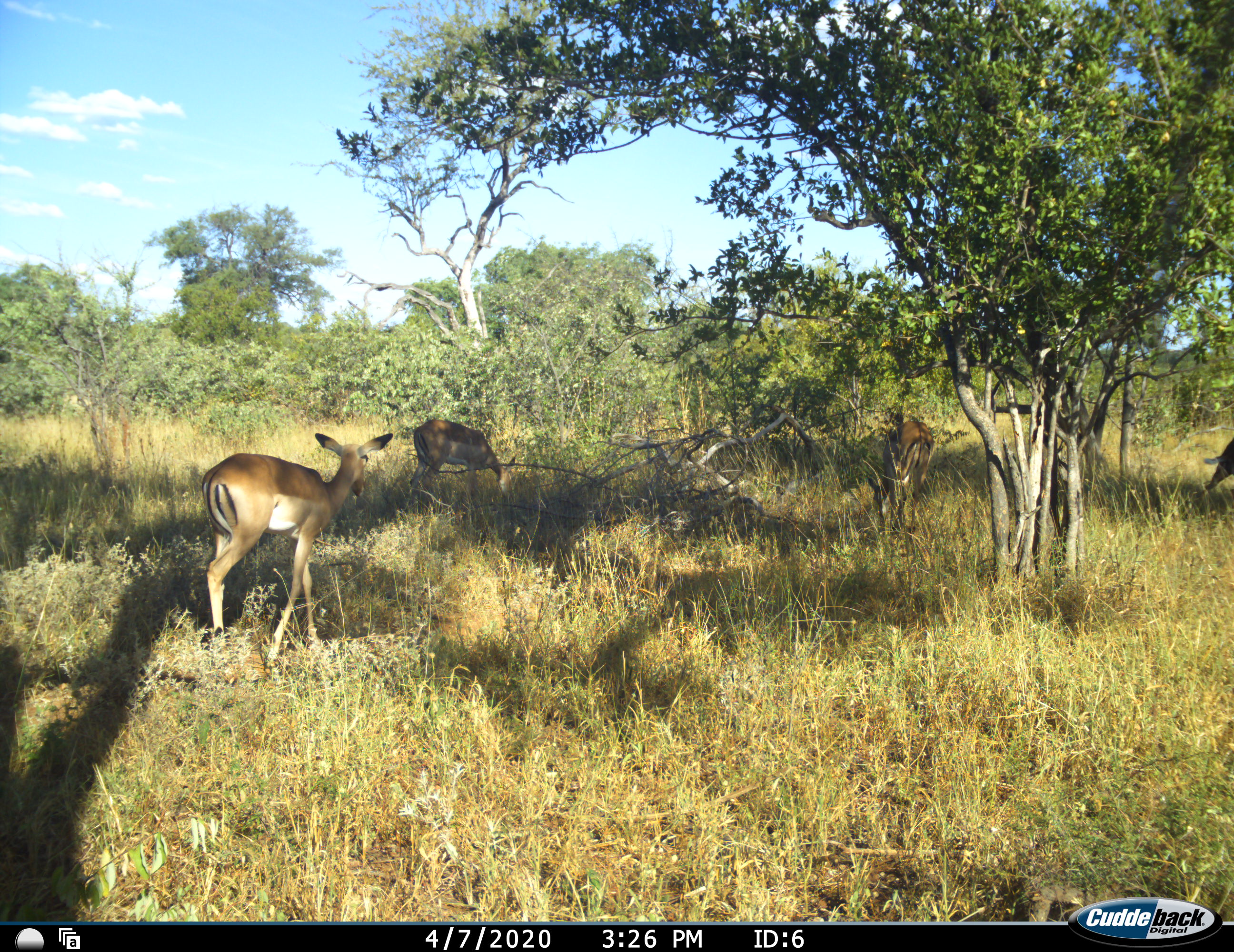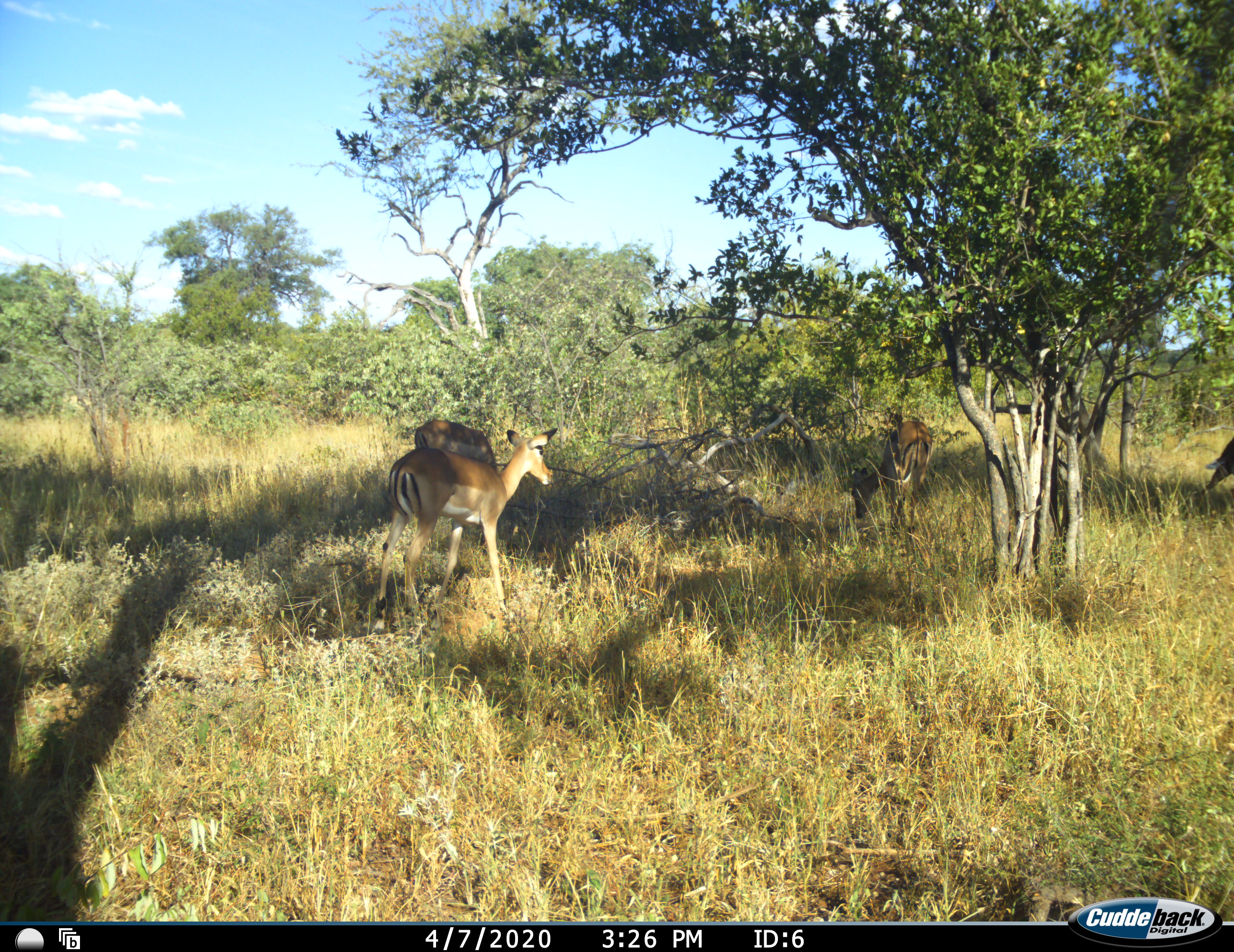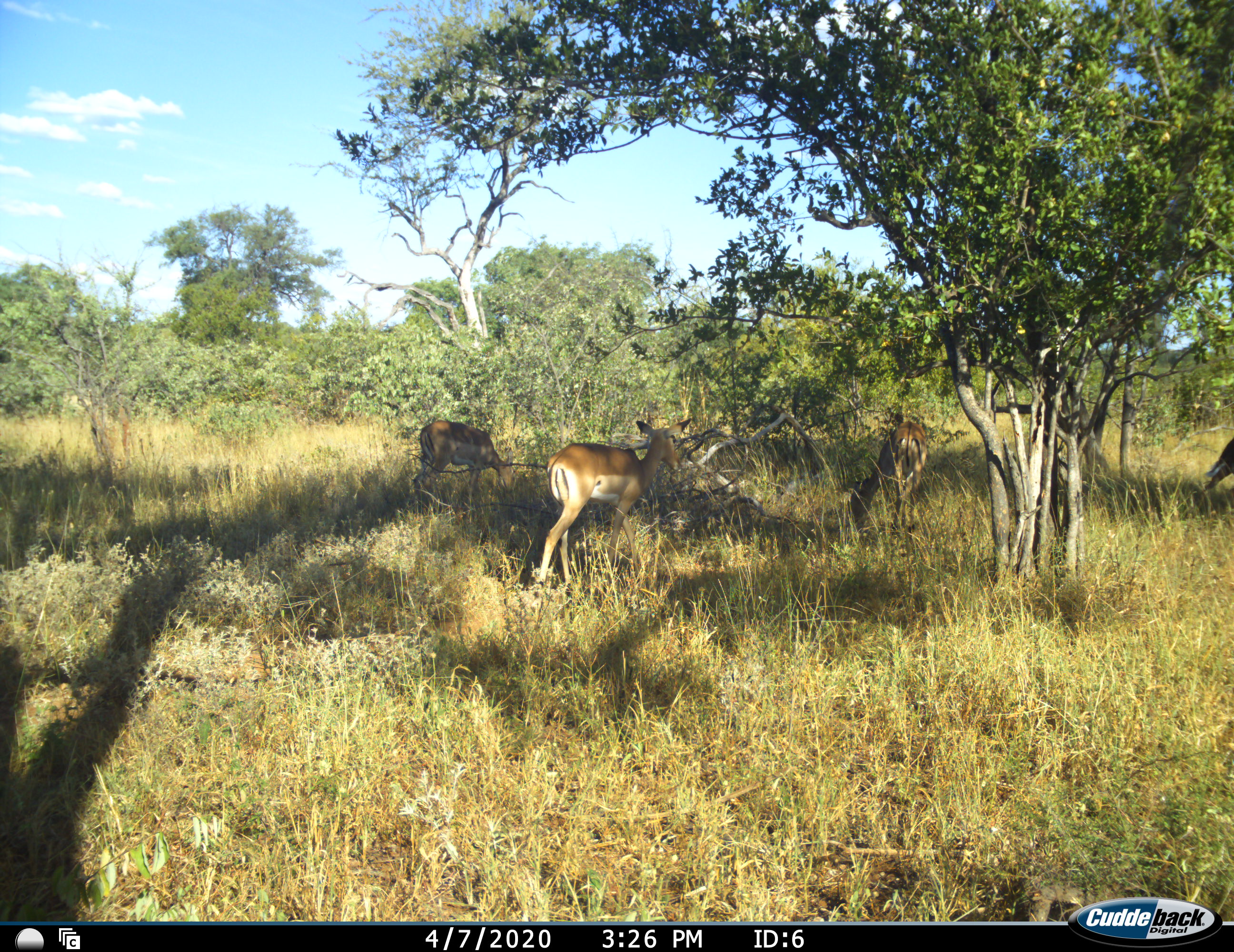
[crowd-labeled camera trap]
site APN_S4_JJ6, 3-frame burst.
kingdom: Animalia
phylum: Chordata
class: Mammalia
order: Artiodactyla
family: Bovidae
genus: Aepyceros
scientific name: Aepyceros melampus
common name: impala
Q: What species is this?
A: Impala (Aepyceros melampus).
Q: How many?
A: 4.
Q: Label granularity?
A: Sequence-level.